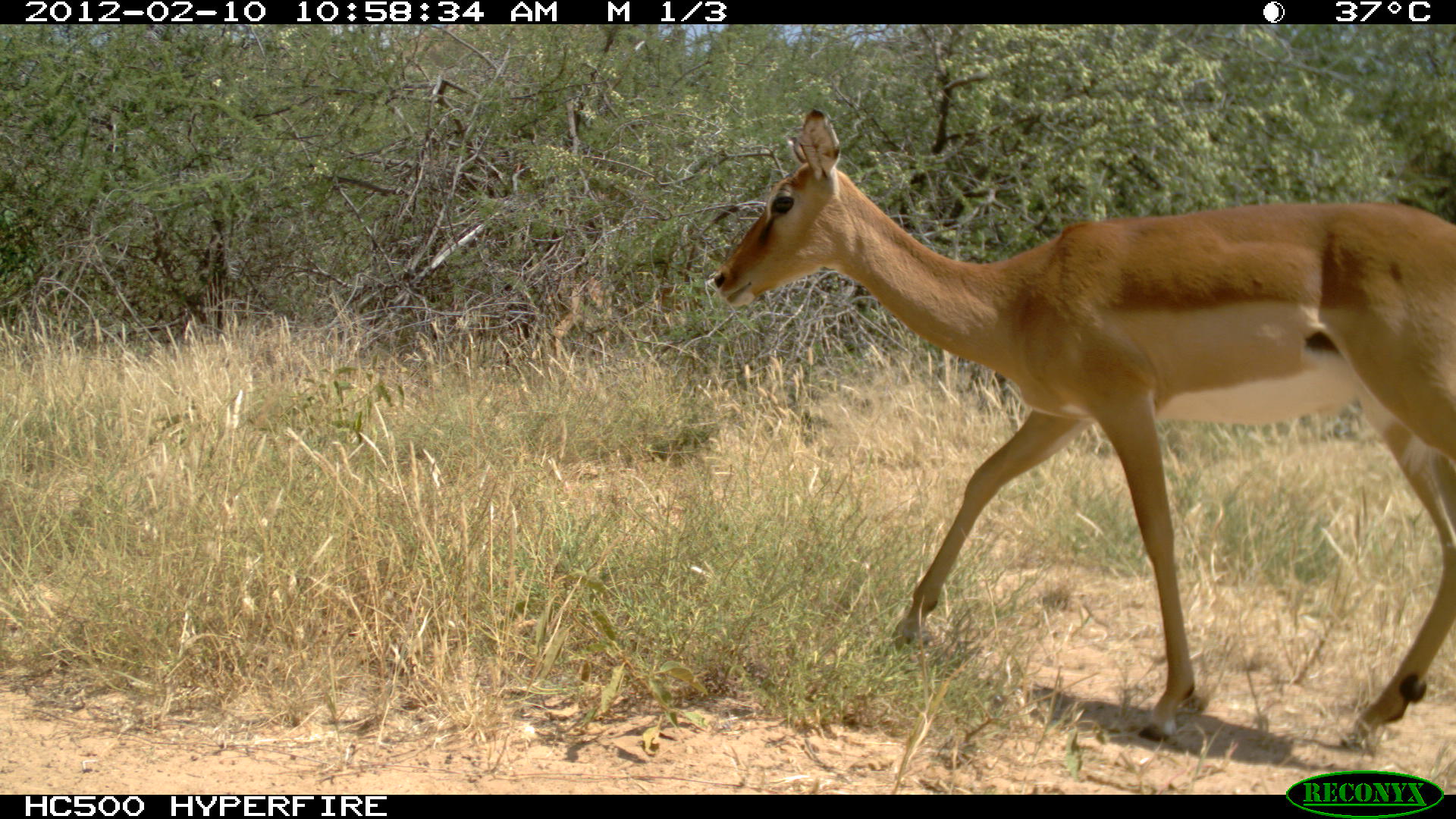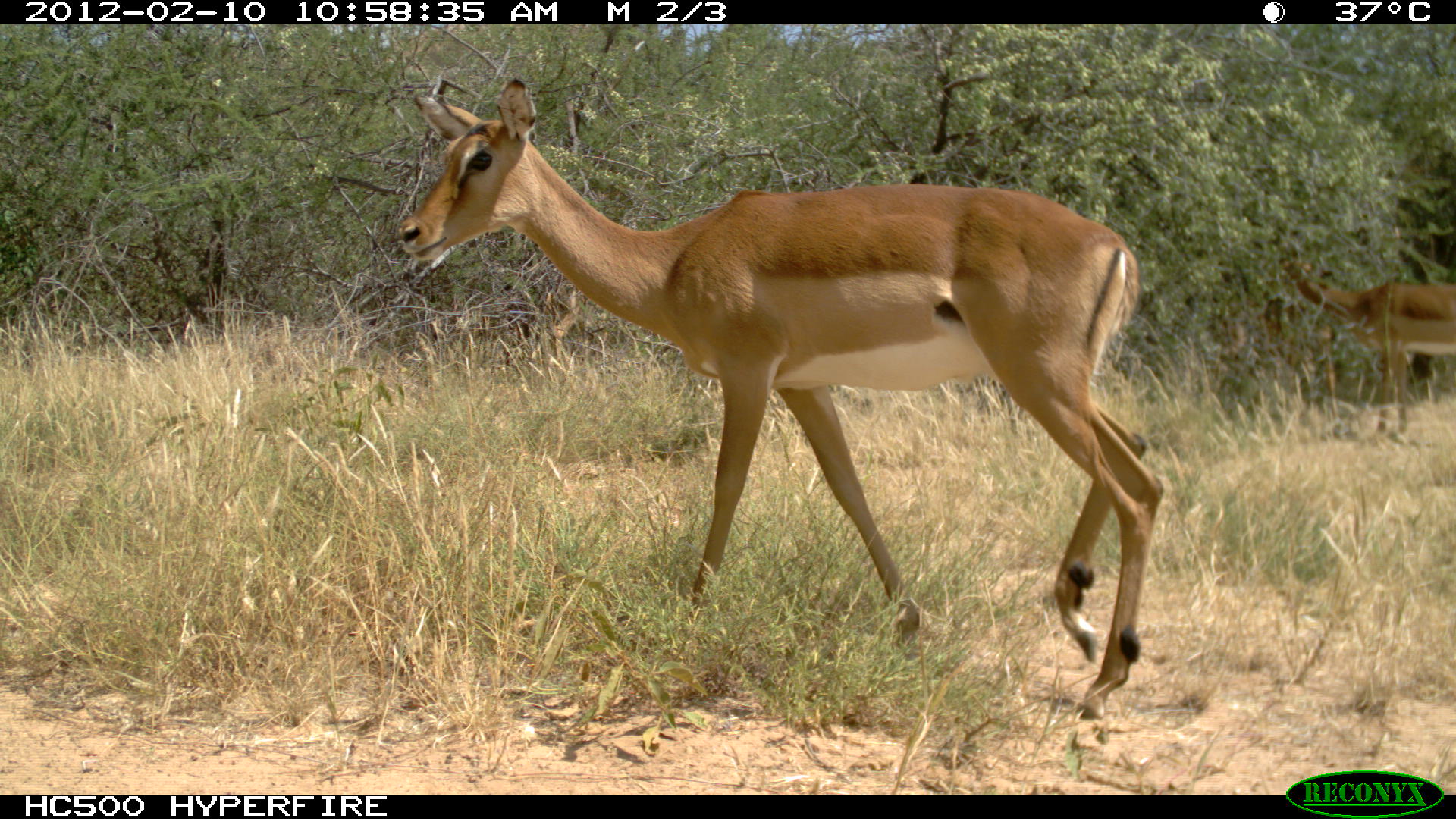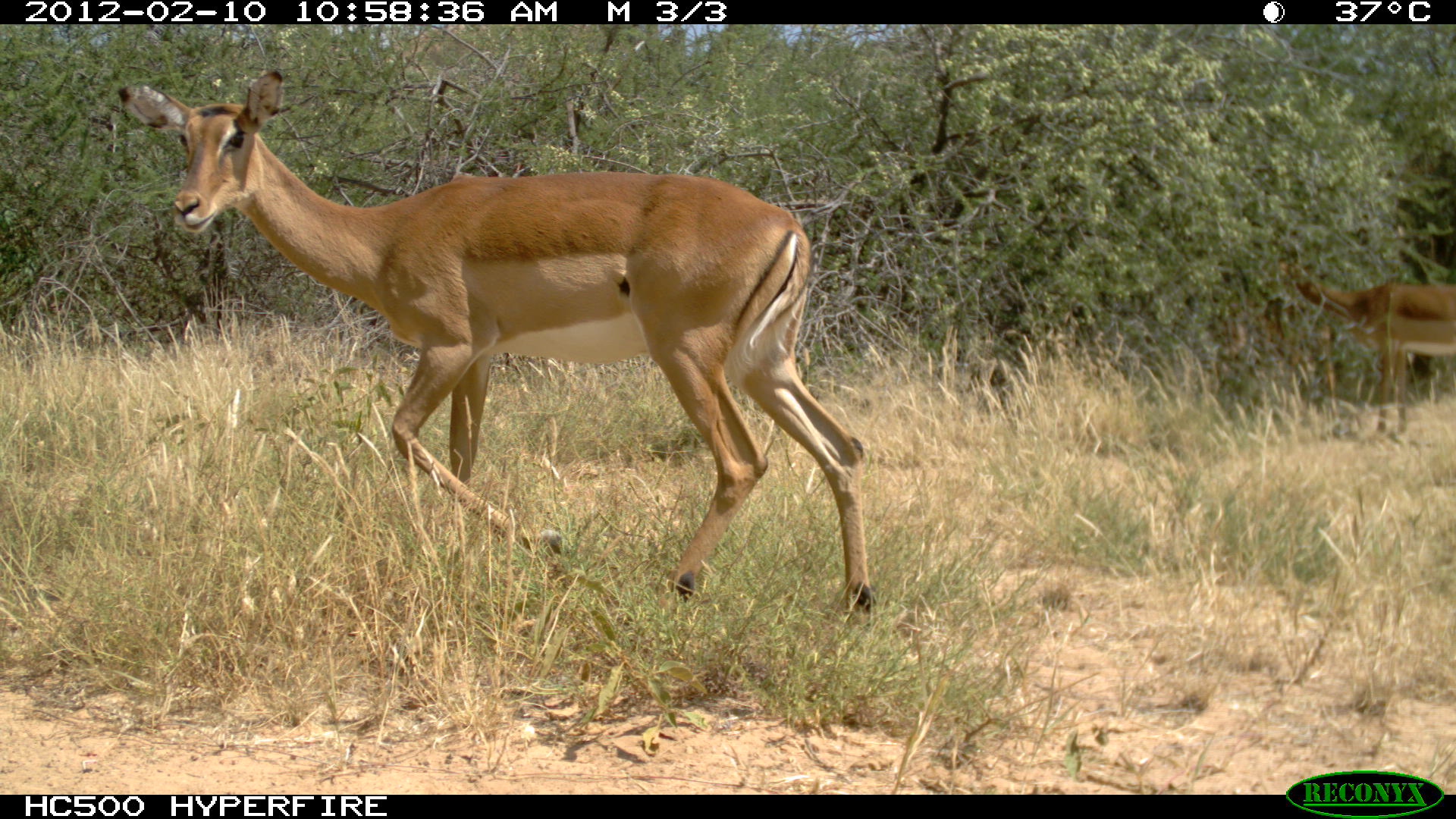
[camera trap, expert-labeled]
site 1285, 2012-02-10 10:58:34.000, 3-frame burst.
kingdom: Animalia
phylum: Chordata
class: Mammalia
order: Artiodactyla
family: Bovidae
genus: Aepyceros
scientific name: Aepyceros melampus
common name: impala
Aepyceros melampus (impala), count 2.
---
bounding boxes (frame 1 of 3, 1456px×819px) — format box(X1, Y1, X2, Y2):
aepyceros melampus: box(712, 102, 1456, 742)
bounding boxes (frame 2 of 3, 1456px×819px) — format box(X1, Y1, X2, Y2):
aepyceros melampus: box(397, 77, 1163, 719); box(1278, 258, 1456, 434); box(1264, 294, 1343, 424)